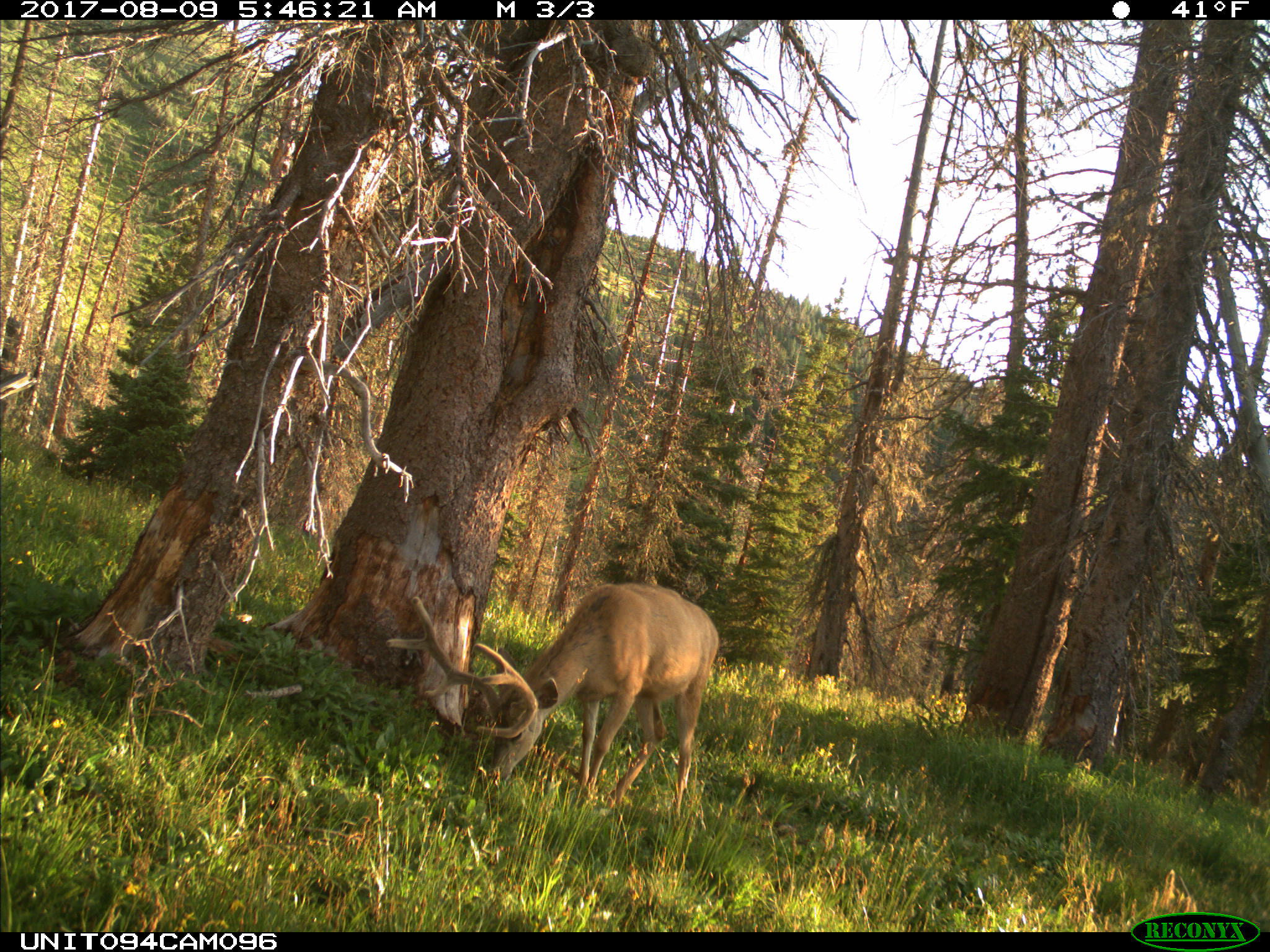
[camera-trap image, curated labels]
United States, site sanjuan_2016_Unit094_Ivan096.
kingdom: Animalia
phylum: Chordata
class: Mammalia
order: Artiodactyla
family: Cervidae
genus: Odocoileus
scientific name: Odocoileus hemionus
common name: mule deer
Odocoileus hemionus (mule deer).